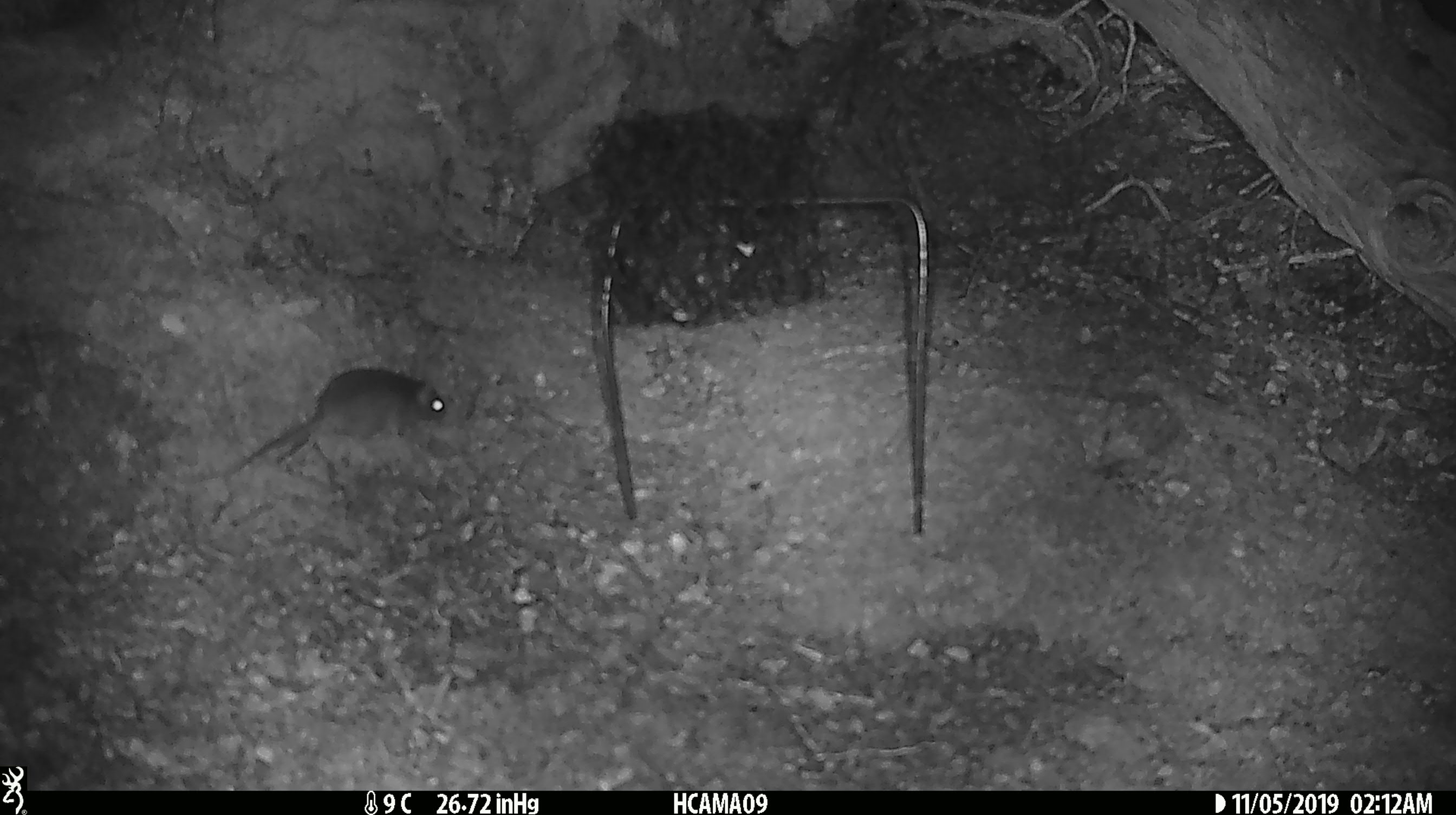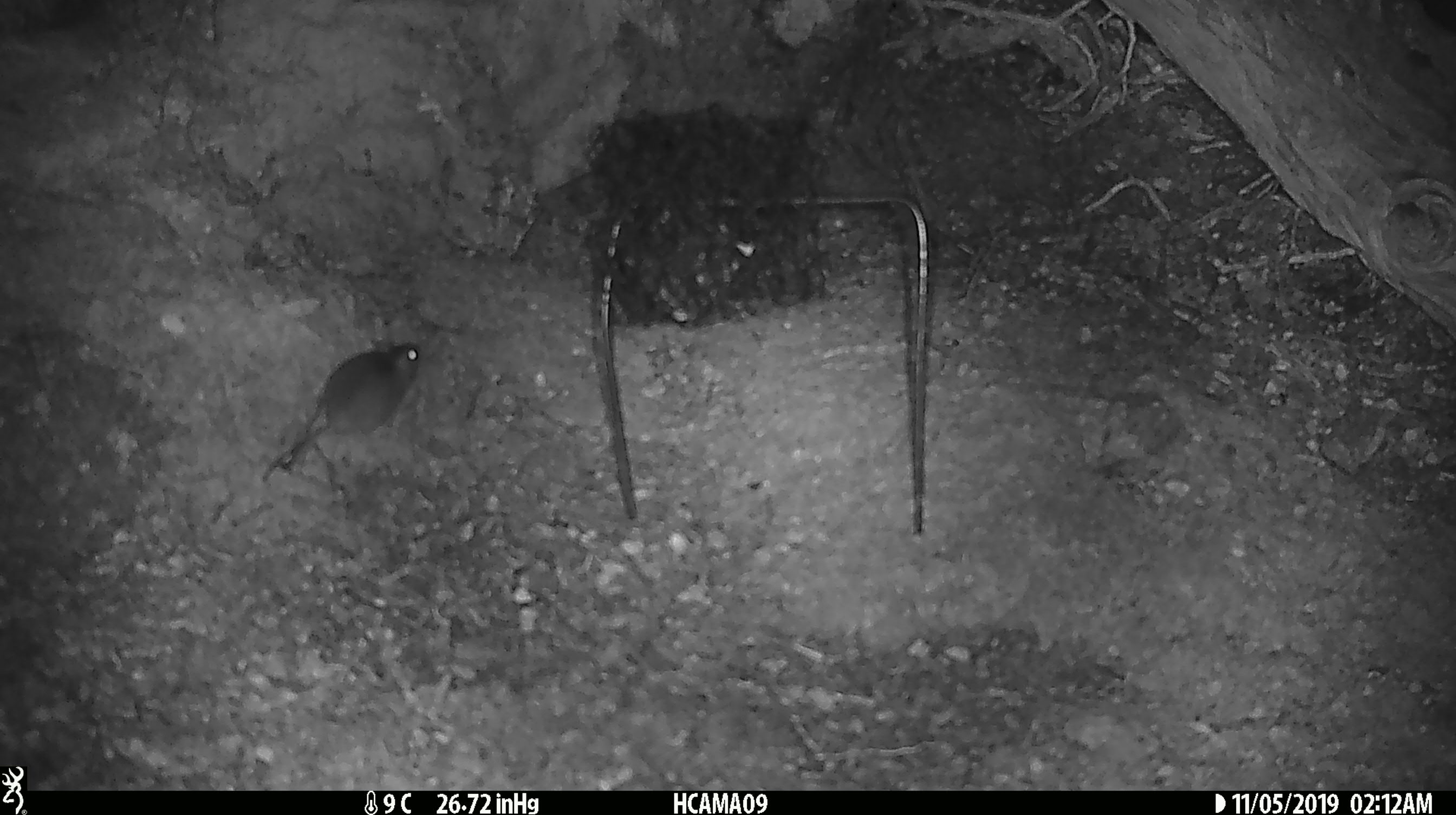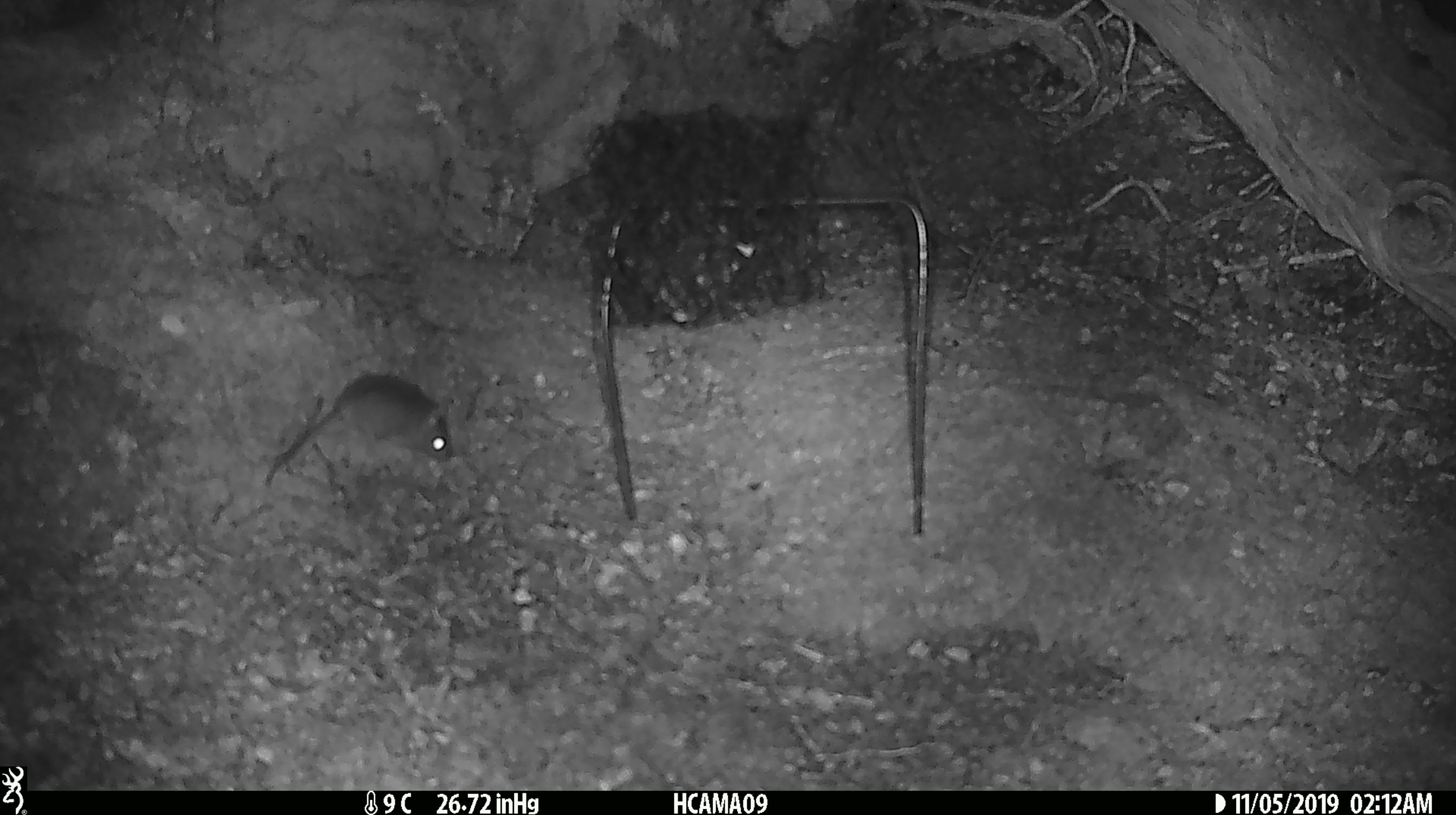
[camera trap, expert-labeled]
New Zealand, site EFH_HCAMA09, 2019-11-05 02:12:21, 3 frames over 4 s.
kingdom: Animalia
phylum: Chordata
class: Mammalia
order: Rodentia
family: Muridae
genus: Mus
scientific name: Mus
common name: mouse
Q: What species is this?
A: Mouse (Mus).